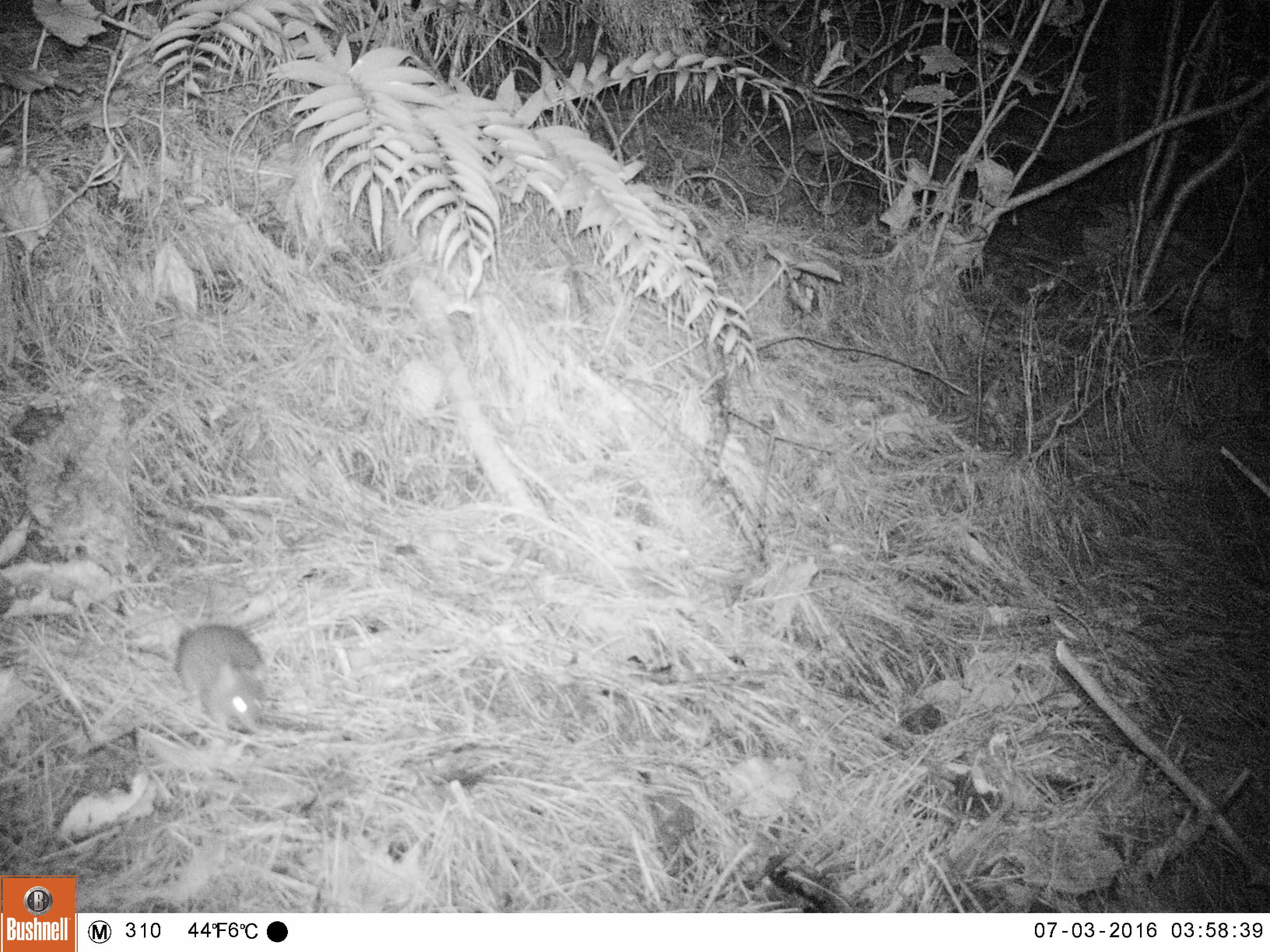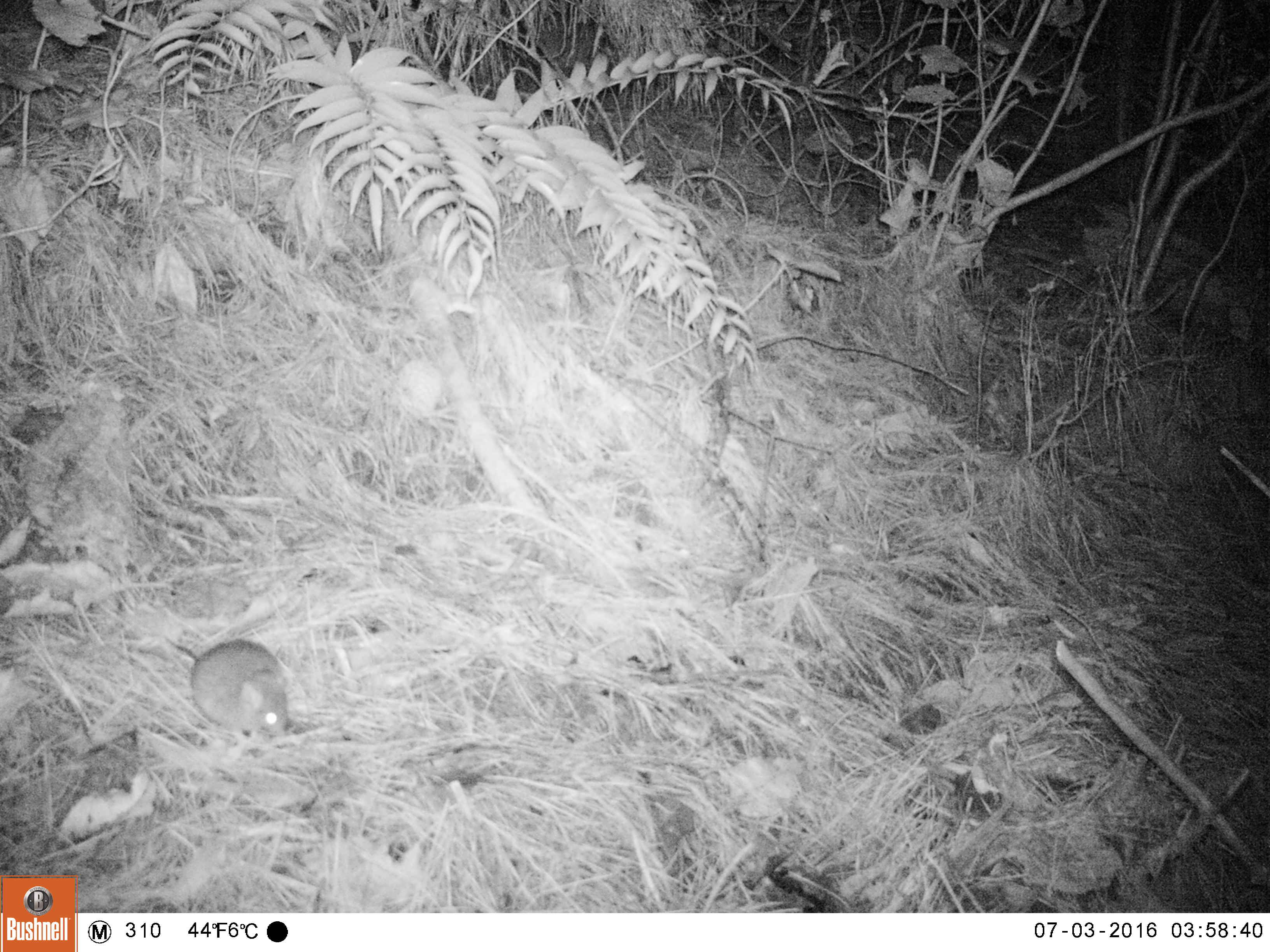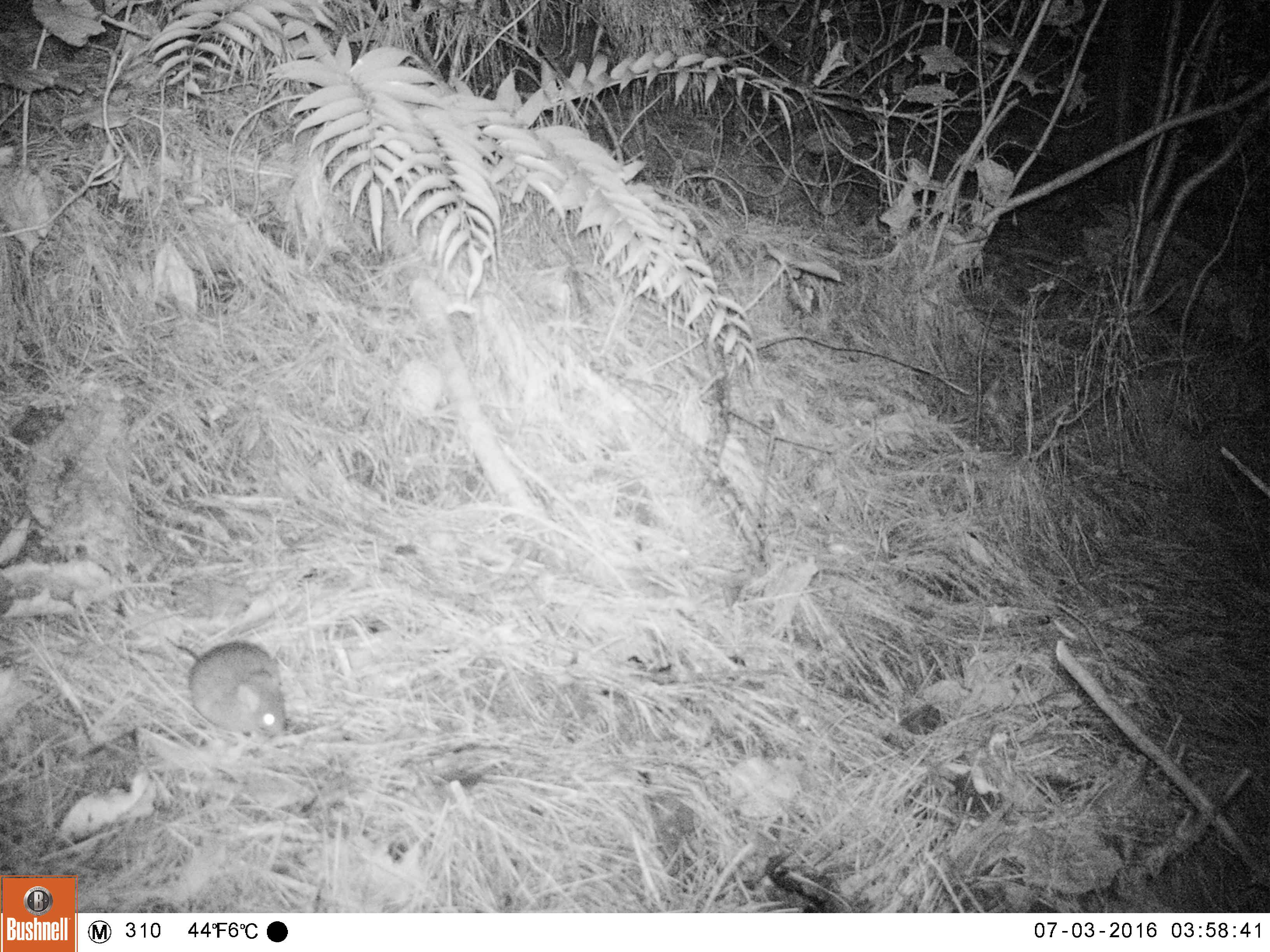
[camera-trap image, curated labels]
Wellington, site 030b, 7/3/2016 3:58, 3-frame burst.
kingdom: Animalia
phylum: Chordata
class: Mammalia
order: Rodentia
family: Muridae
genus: Rattus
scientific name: Rattus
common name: rat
Rat (Rattus).